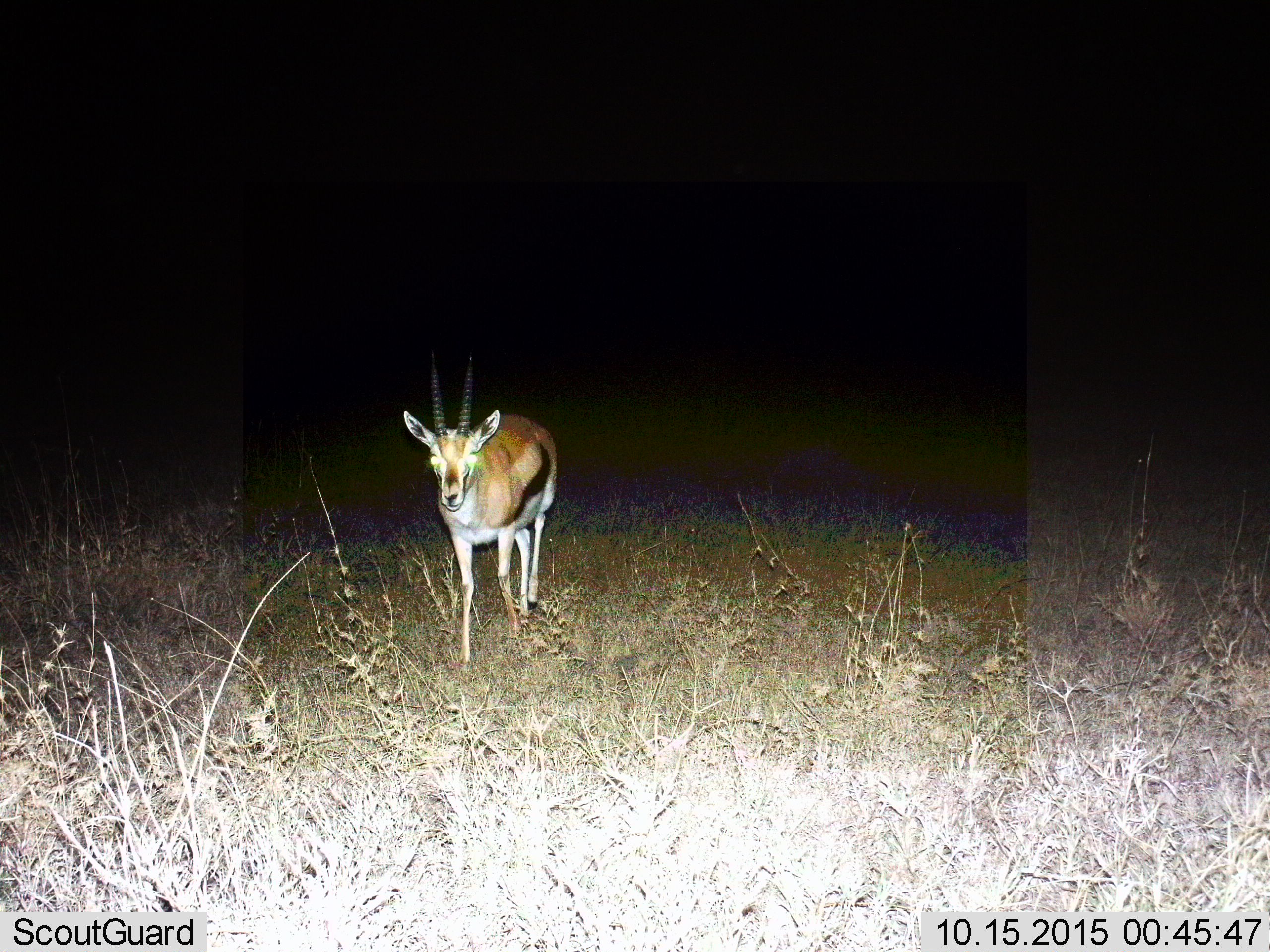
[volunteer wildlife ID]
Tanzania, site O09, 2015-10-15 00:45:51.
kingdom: Animalia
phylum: Chordata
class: Mammalia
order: Artiodactyla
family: Bovidae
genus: Eudorcas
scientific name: Eudorcas thomsonii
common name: thomson's gazelle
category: gazellethomsons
Gazellethomsons (thomson's gazelle) (Eudorcas thomsonii), count 1. Behavior (volunteer vote fractions): standing 12%, resting 0%, moving 88%, interacting 0%. Young present (vote fraction): 0%. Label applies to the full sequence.